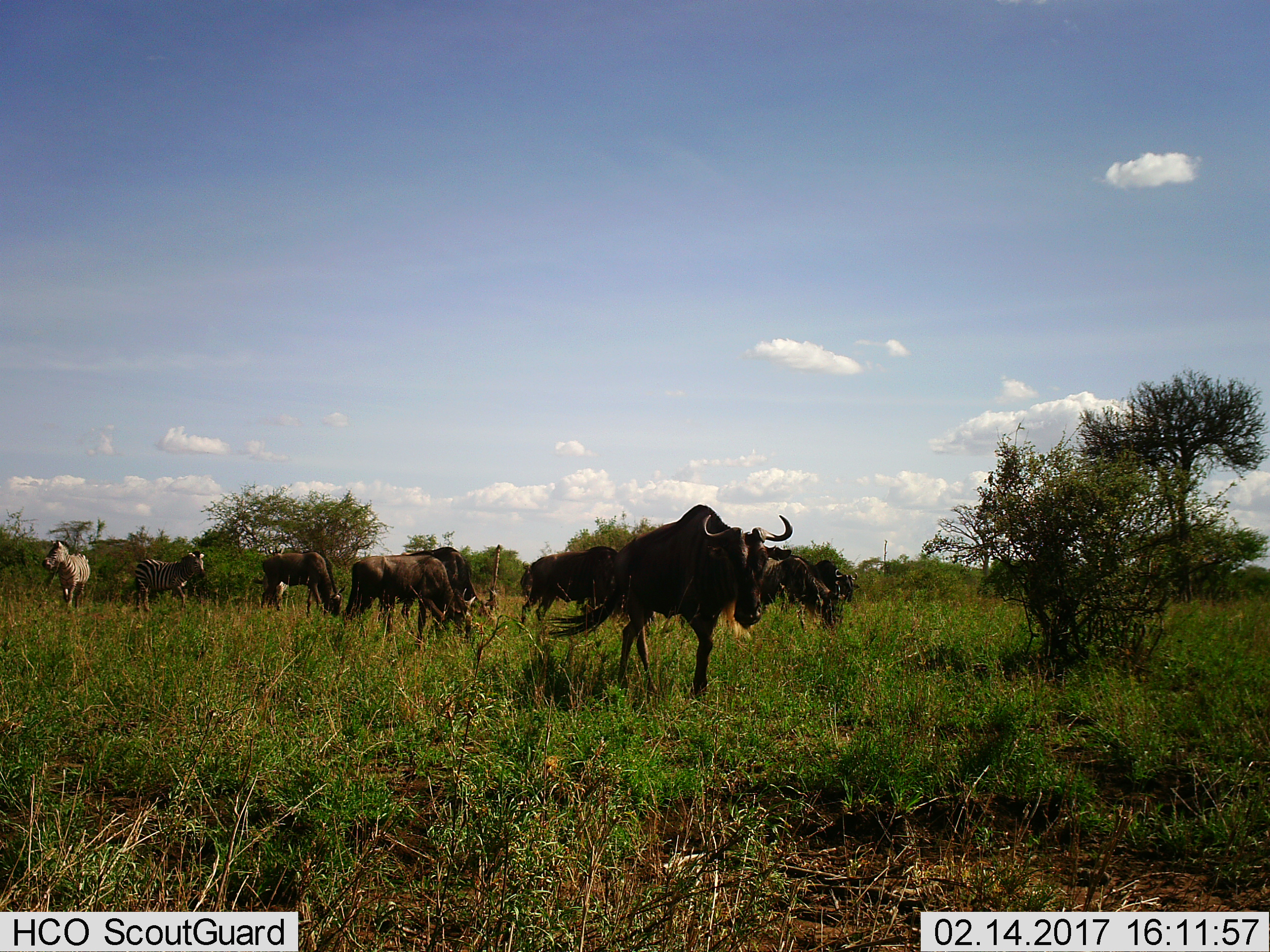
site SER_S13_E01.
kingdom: Animalia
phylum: Chordata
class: Mammalia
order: Artiodactyla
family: Bovidae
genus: Connochaetes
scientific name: Connochaetes taurinus taurinus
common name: blue wildebeest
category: wildebeestblue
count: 7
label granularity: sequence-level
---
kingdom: Animalia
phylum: Chordata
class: Mammalia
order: Perissodactyla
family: Equidae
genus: Equus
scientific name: Equus quagga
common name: plains zebra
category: zebraplains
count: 2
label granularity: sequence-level